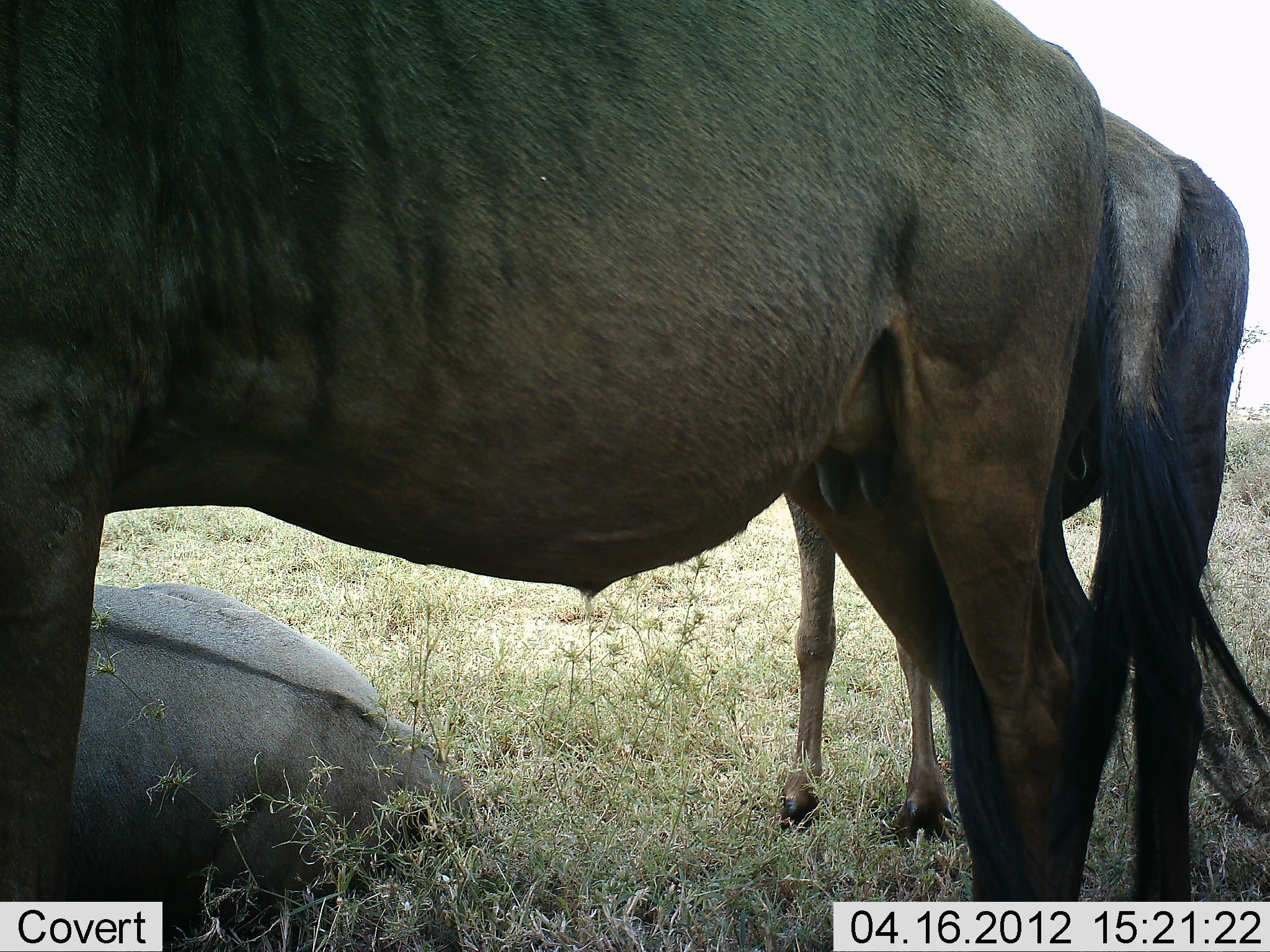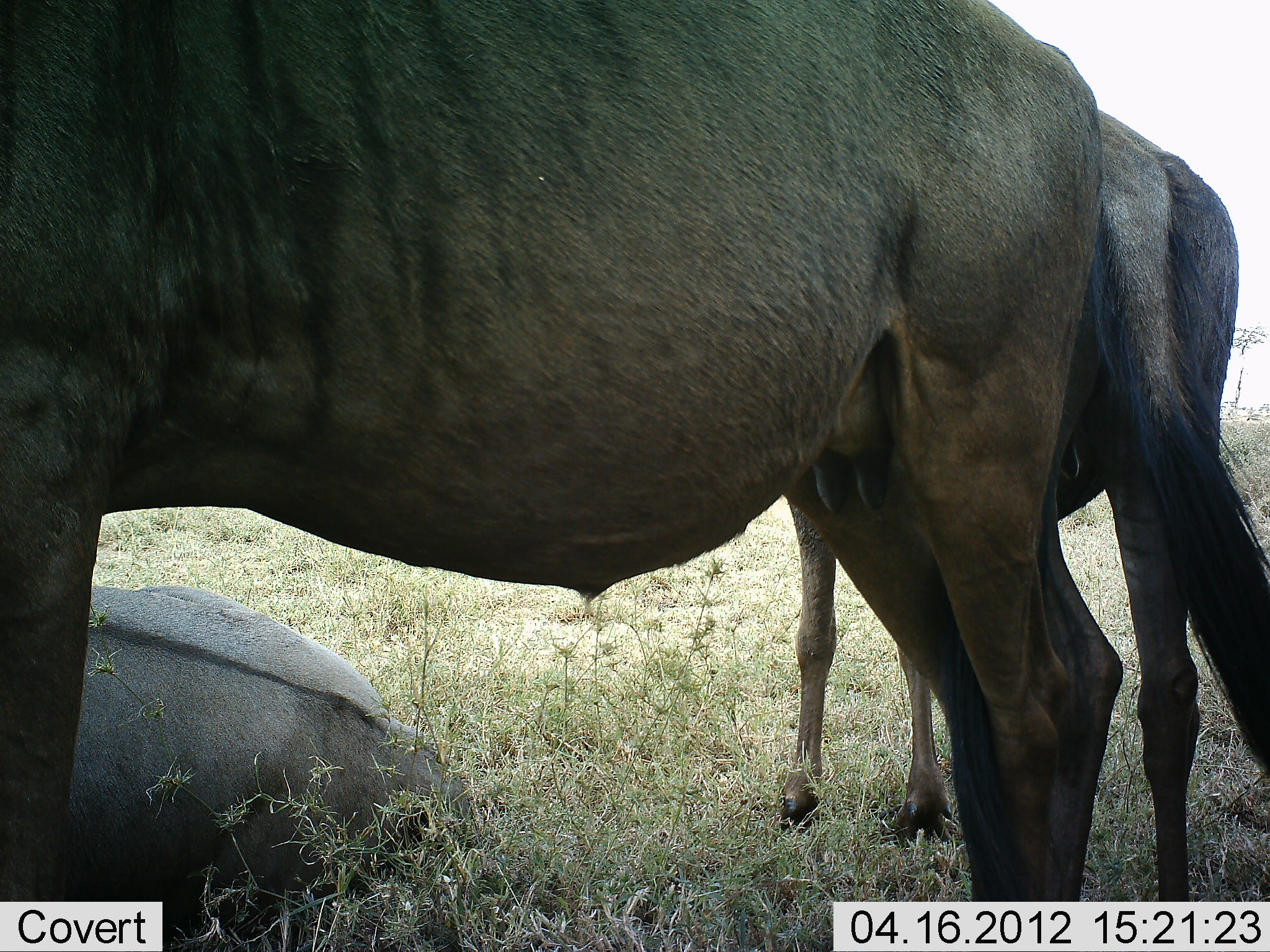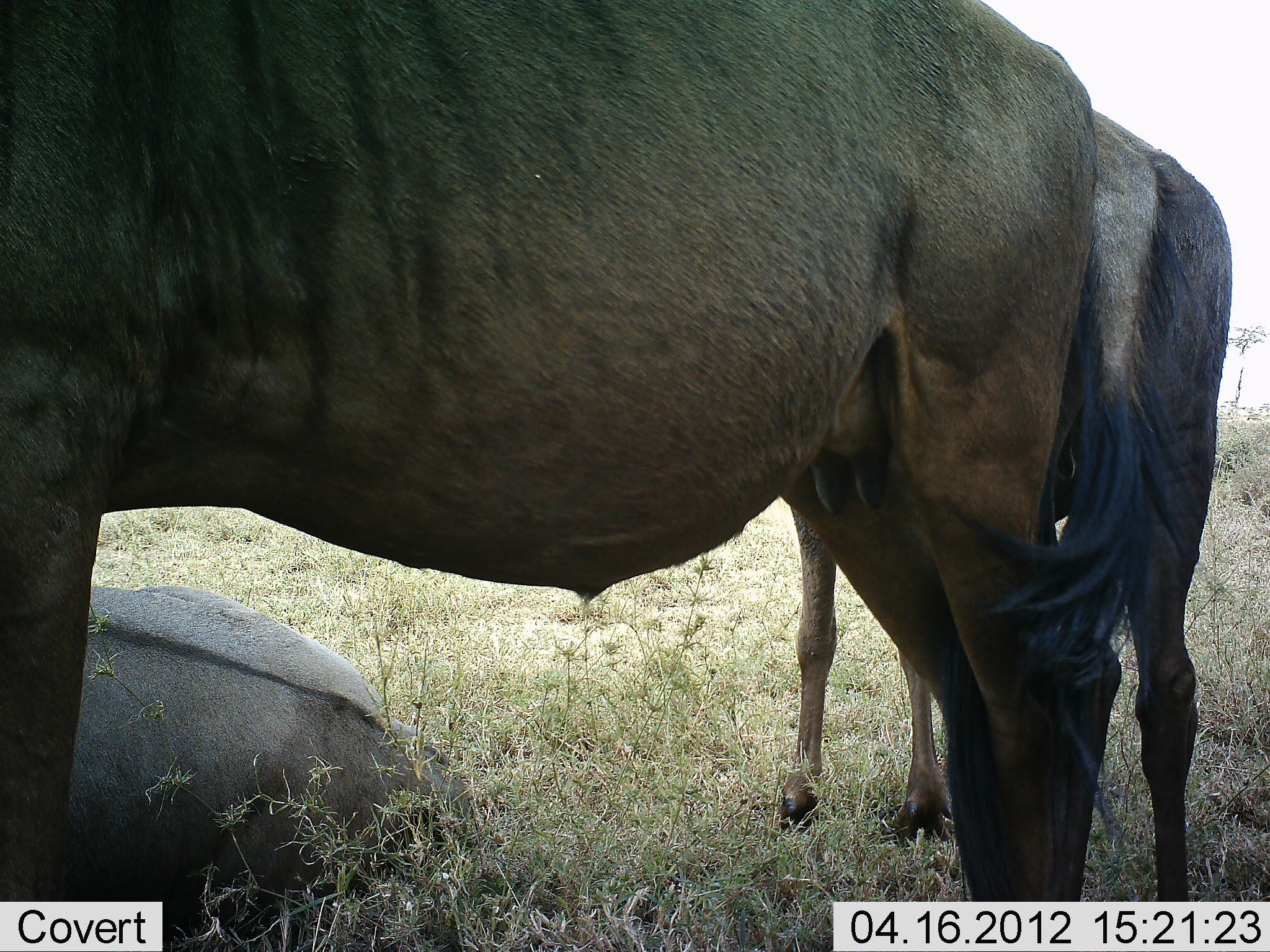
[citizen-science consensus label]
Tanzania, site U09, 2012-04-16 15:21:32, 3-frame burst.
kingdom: Animalia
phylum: Chordata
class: Mammalia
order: Artiodactyla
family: Bovidae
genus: Connochaetes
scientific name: Connochaetes taurinus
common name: blue wildebeest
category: wildebeest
Wildebeest (blue wildebeest) (Connochaetes taurinus), count 3. Behavior (volunteer vote fractions): standing 73%, resting 87%, moving 0%, interacting 0%. Young present (vote fraction): 0%. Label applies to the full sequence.